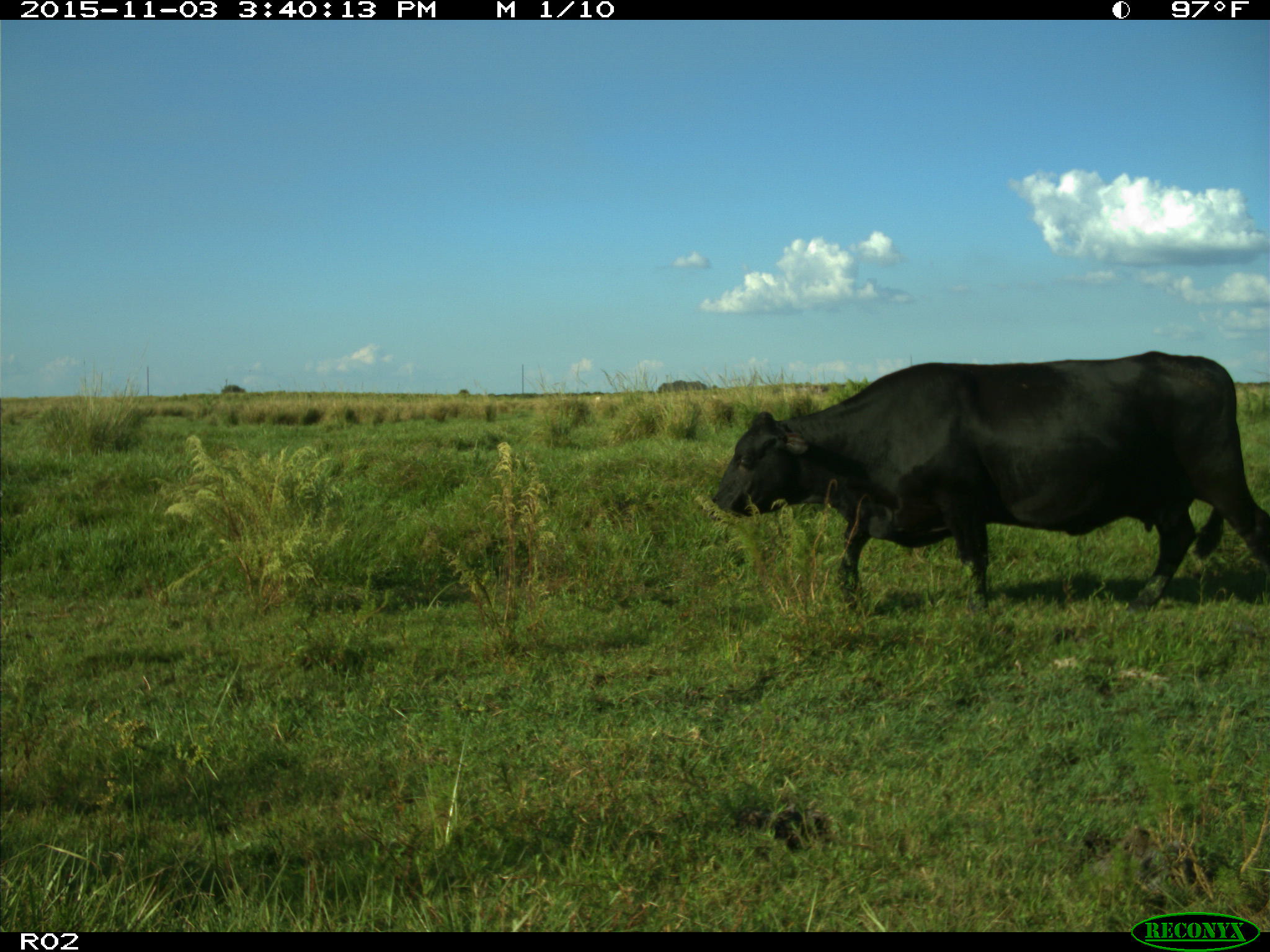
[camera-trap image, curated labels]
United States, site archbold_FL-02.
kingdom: Animalia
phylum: Chordata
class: Mammalia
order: Artiodactyla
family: Bovidae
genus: Bos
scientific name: Bos taurus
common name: domestic cow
Bos taurus (domestic cow).